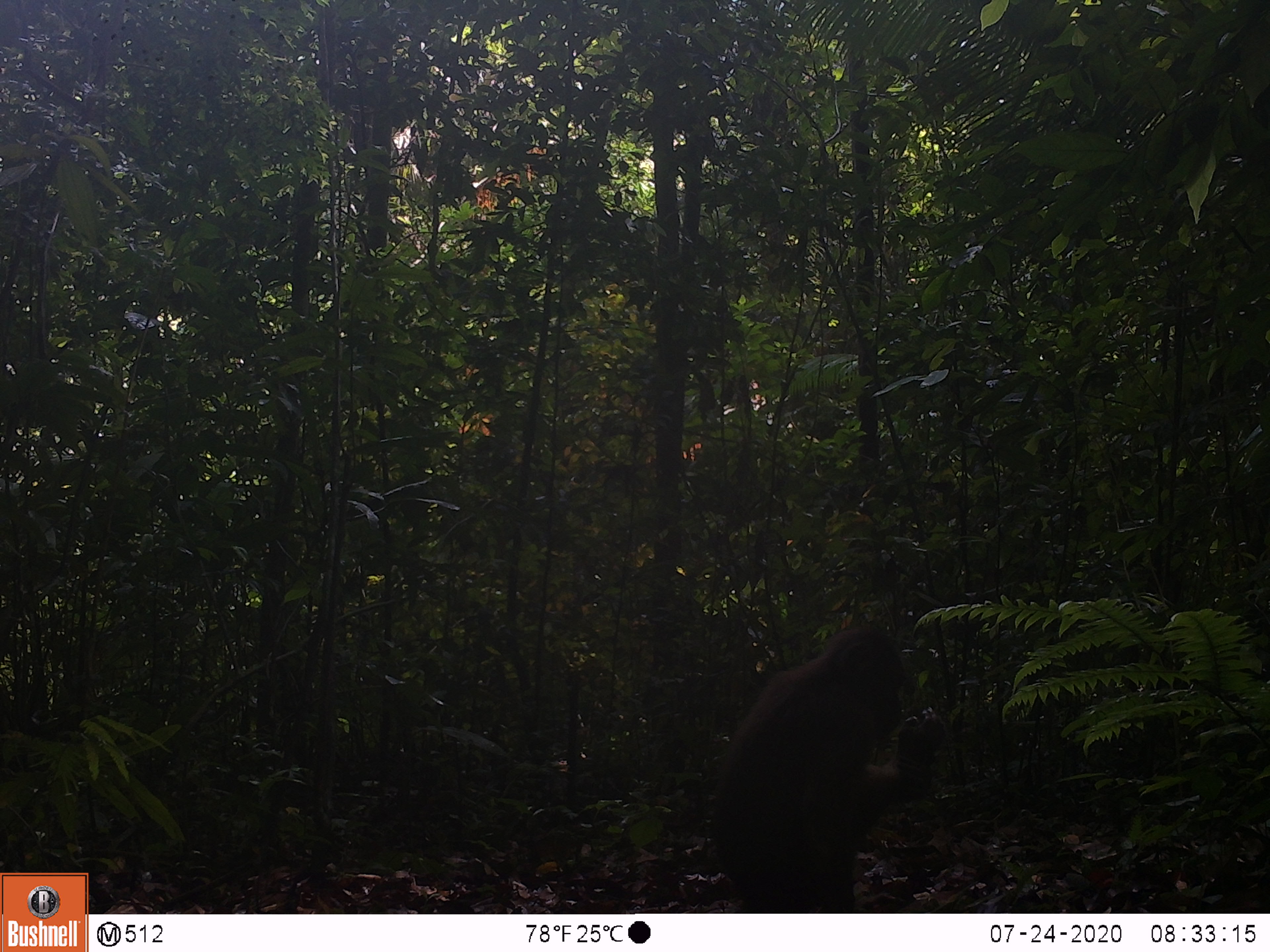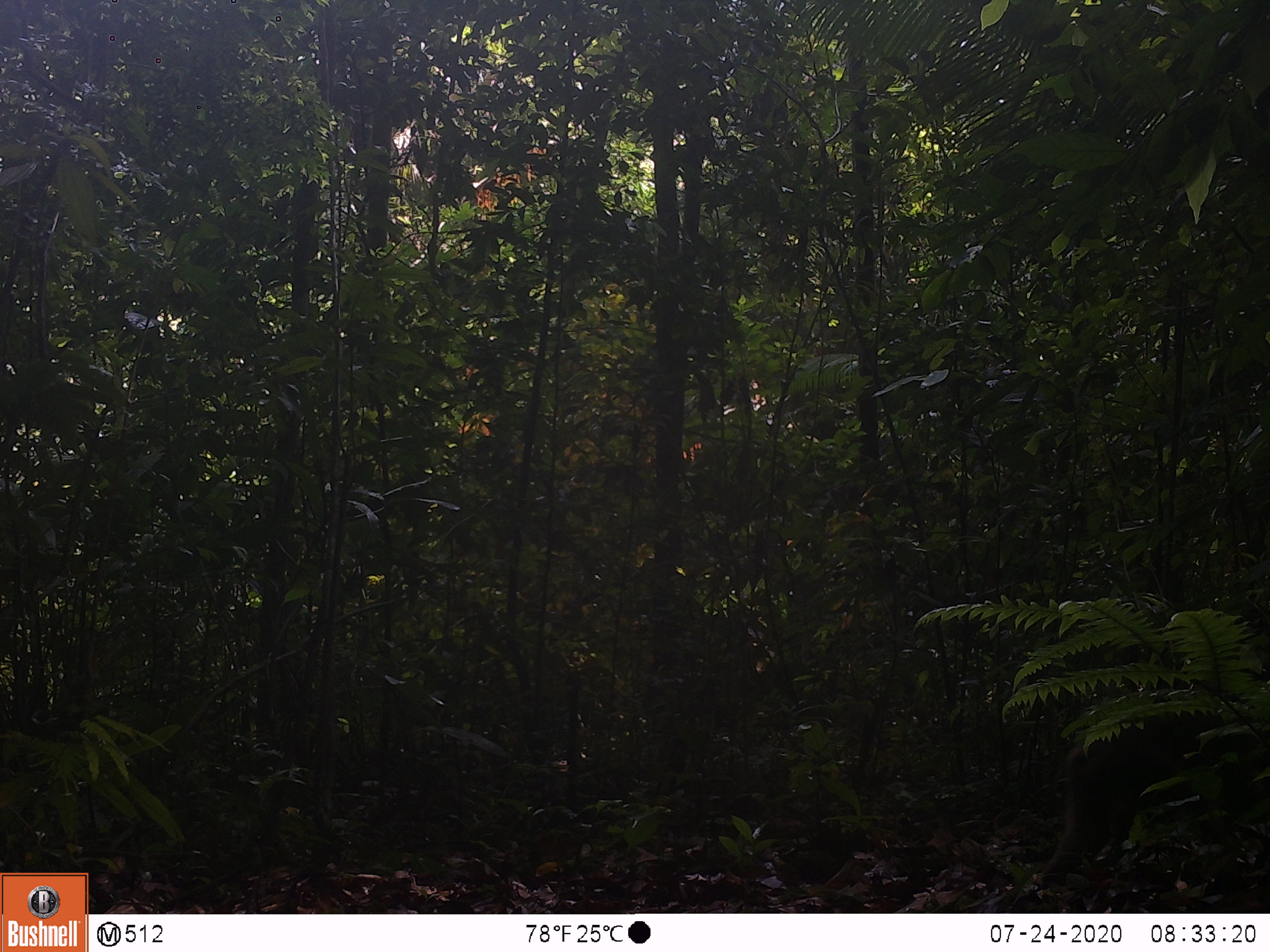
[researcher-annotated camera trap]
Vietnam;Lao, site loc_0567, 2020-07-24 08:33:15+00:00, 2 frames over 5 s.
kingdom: Animalia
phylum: Chordata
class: Mammalia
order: Primates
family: Cercopithecidae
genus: Macaca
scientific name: Macaca arctoides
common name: stump-tailed macaque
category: stump tailed macaque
Stump tailed macaque (stump-tailed macaque) (Macaca arctoides). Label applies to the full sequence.